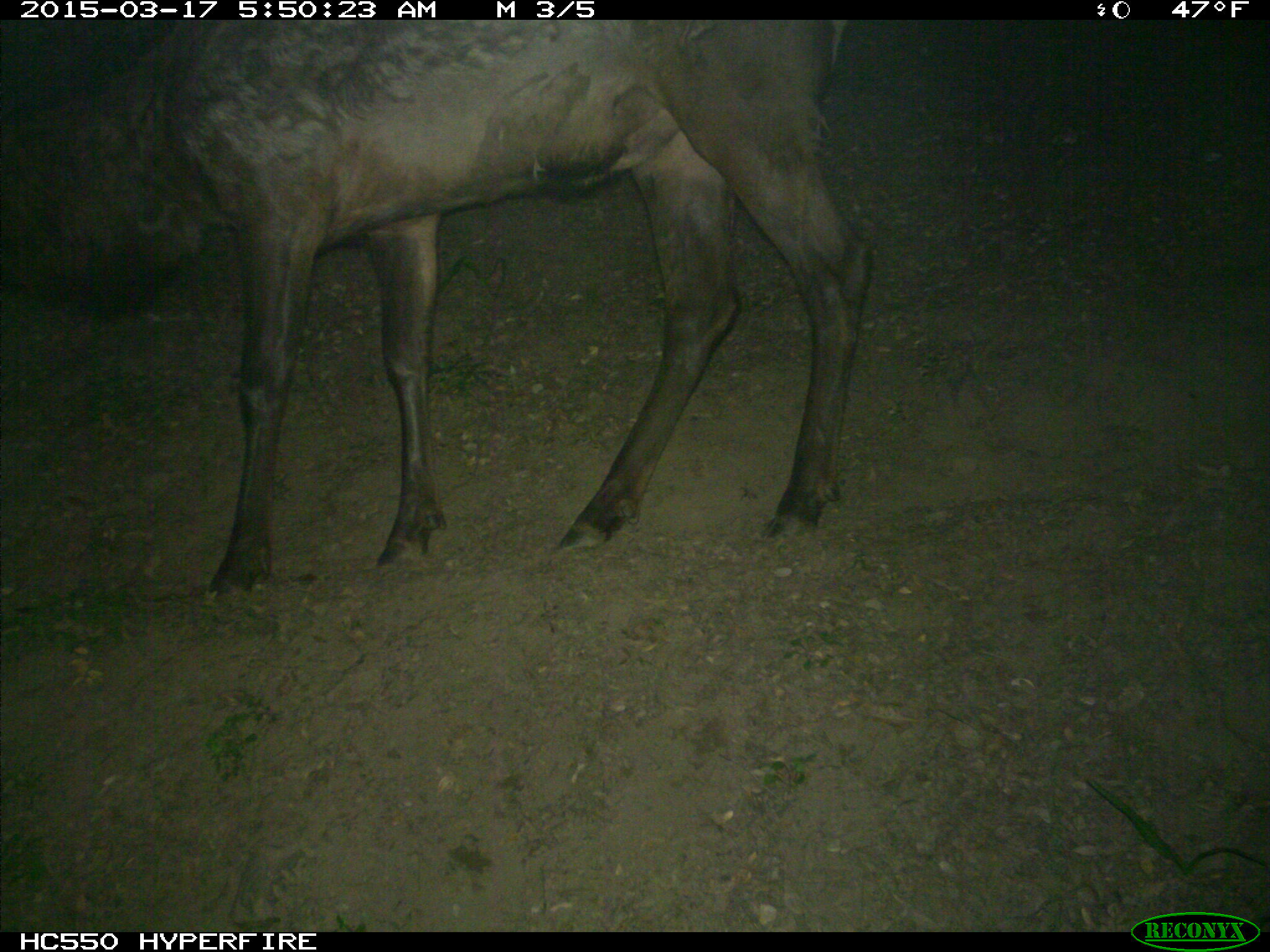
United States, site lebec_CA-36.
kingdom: Animalia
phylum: Chordata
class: Mammalia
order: Artiodactyla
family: Cervidae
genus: Cervus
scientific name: Cervus canadensis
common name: elk